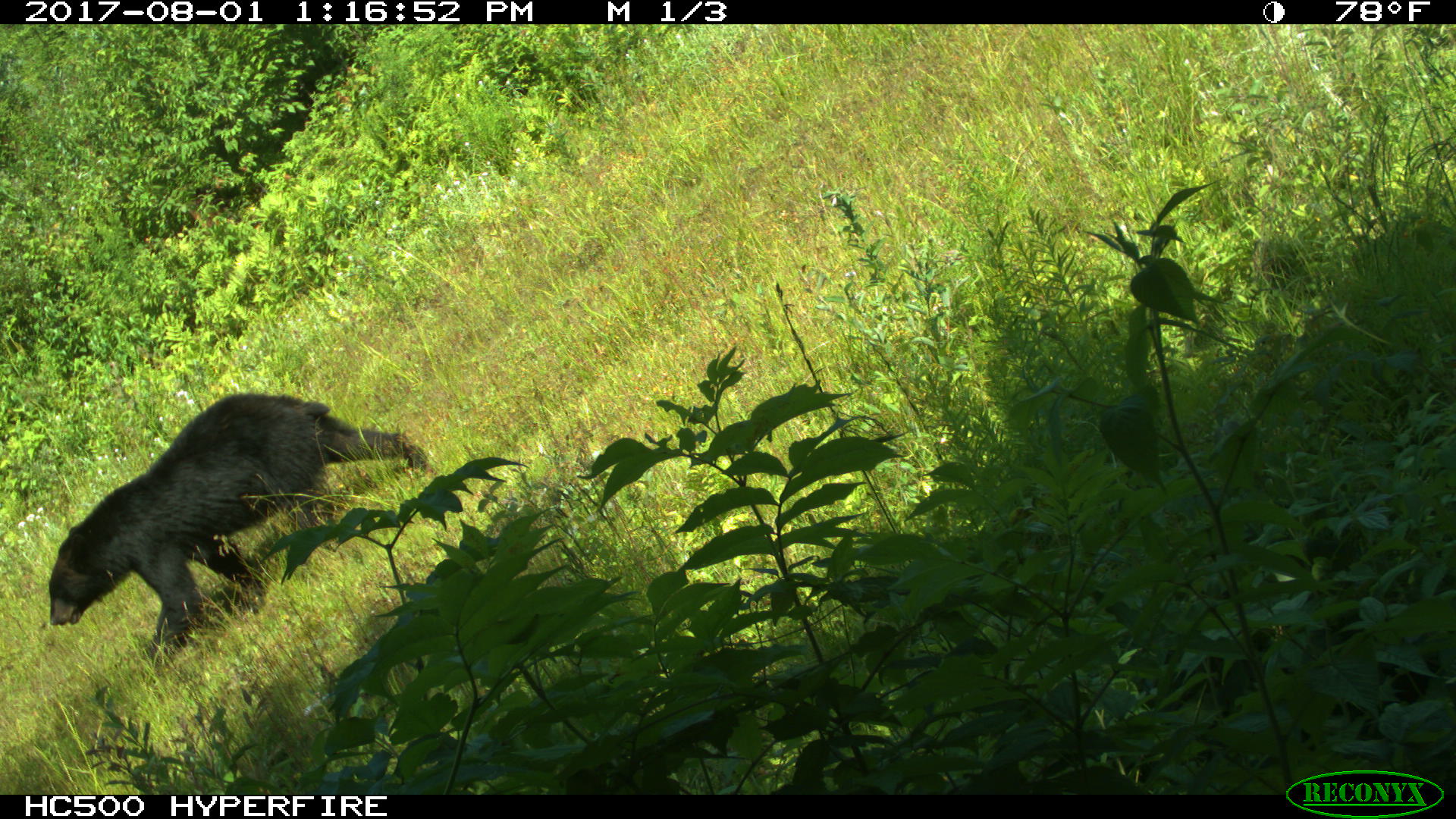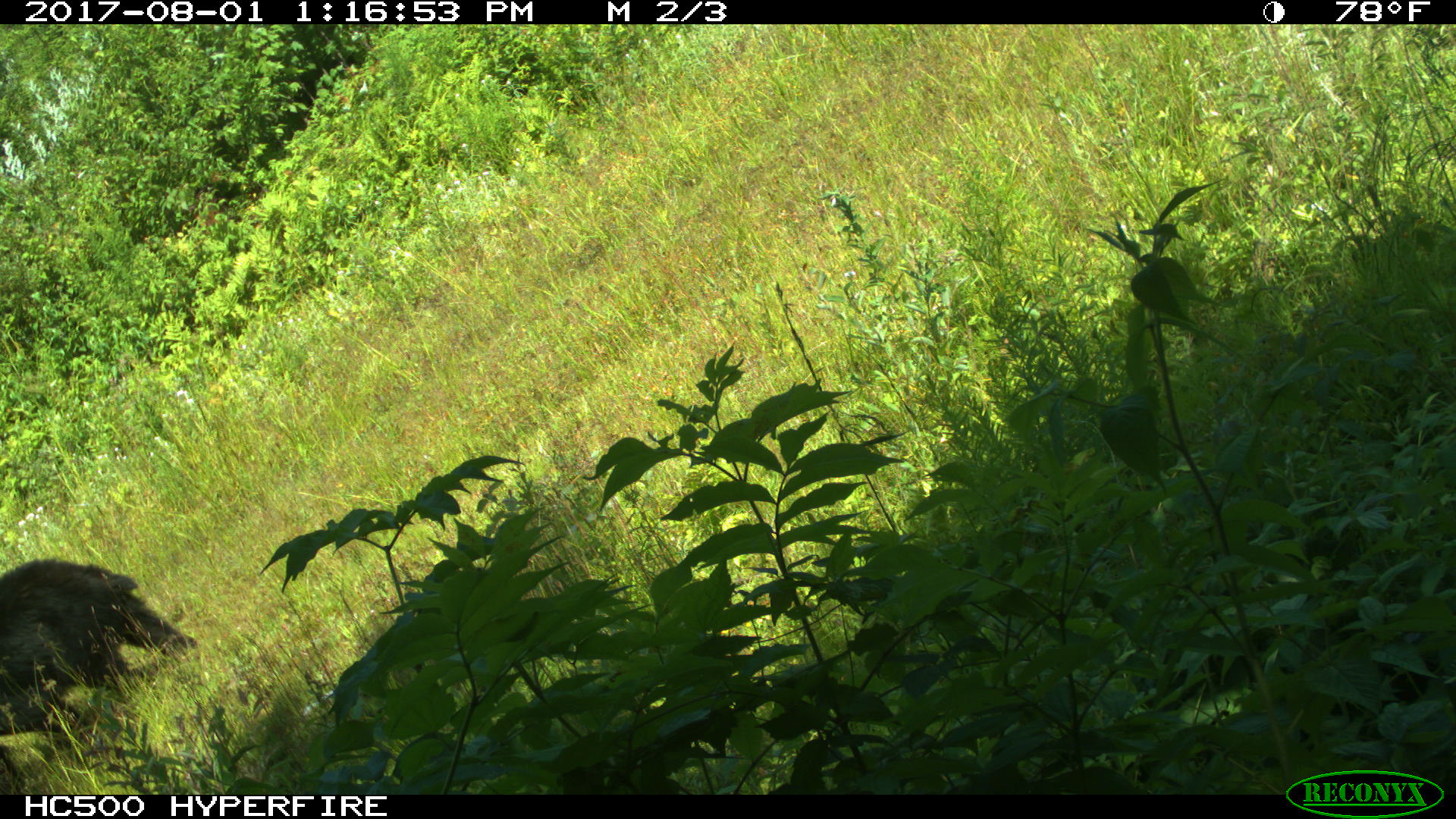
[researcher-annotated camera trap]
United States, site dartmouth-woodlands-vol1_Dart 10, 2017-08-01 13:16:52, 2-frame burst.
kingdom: Animalia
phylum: Chordata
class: Mammalia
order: Carnivora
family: Ursidae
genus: Ursus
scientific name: Ursus americanus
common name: black bear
Black bear (Ursus americanus).